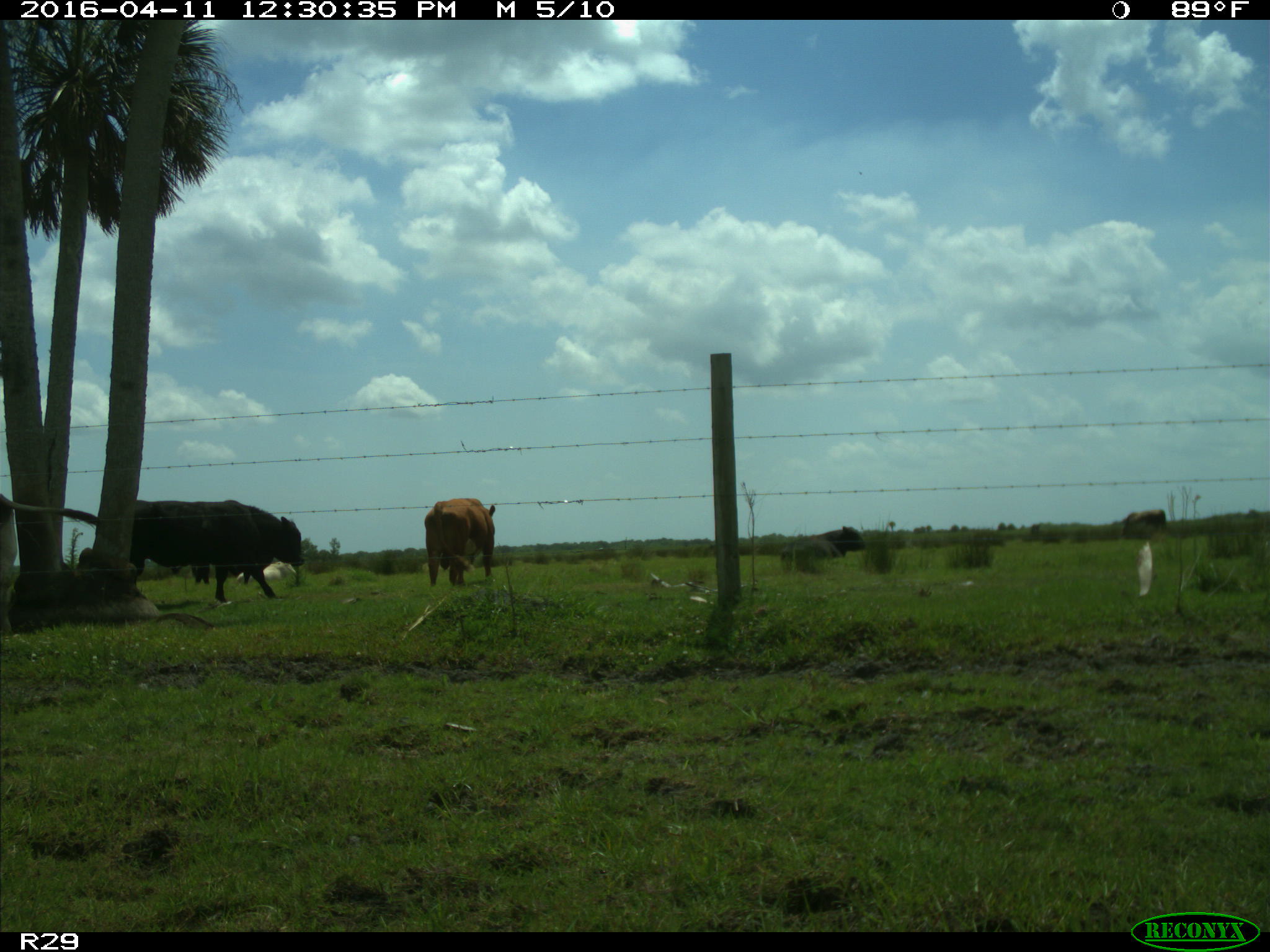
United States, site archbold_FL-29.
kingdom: Animalia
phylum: Chordata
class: Mammalia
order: Artiodactyla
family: Bovidae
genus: Bos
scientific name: Bos taurus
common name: domestic cow